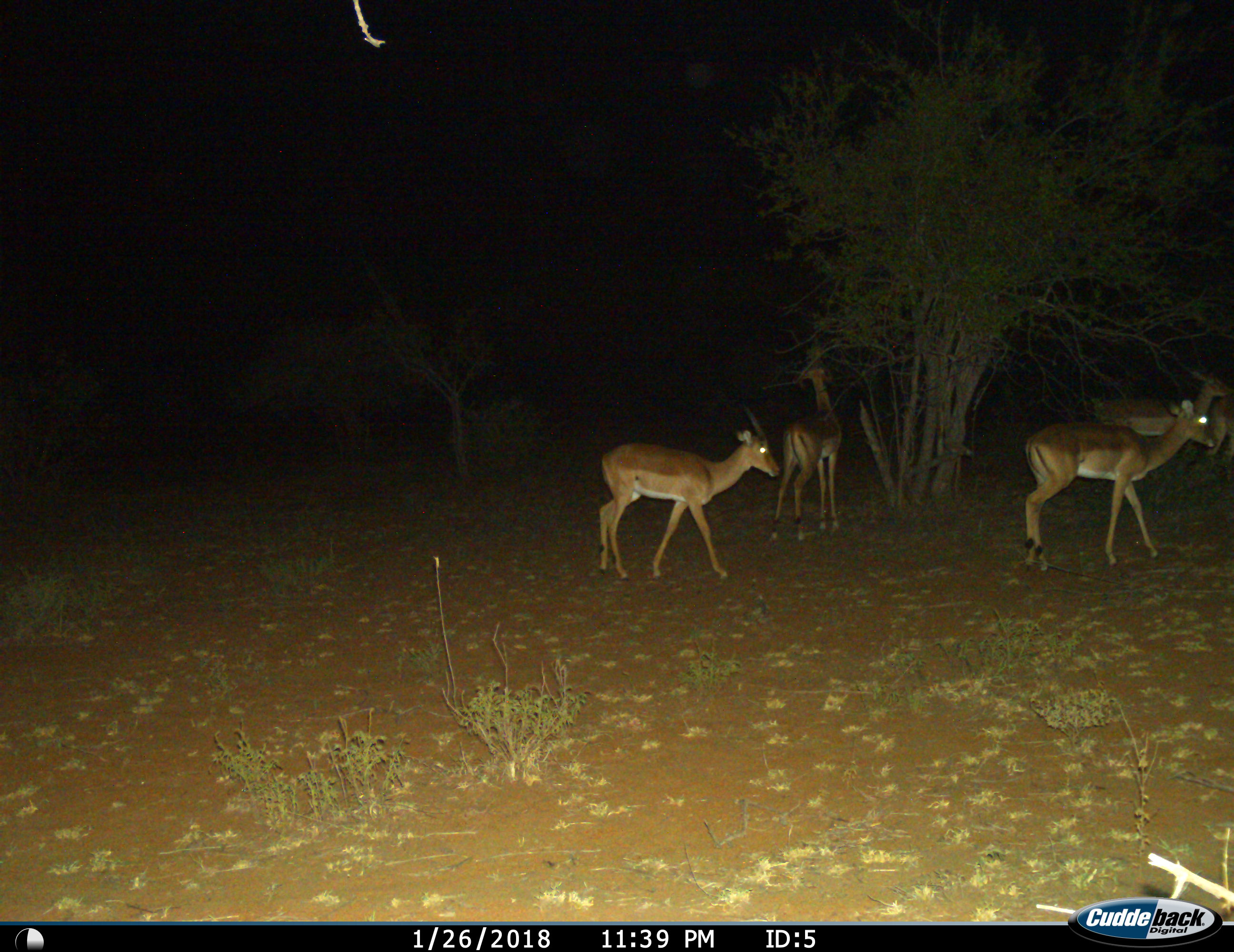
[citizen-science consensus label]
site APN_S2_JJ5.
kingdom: Animalia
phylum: Chordata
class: Mammalia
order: Artiodactyla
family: Bovidae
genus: Aepyceros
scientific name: Aepyceros melampus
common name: impala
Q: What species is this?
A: Impala (Aepyceros melampus).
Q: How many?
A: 4.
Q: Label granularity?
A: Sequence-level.